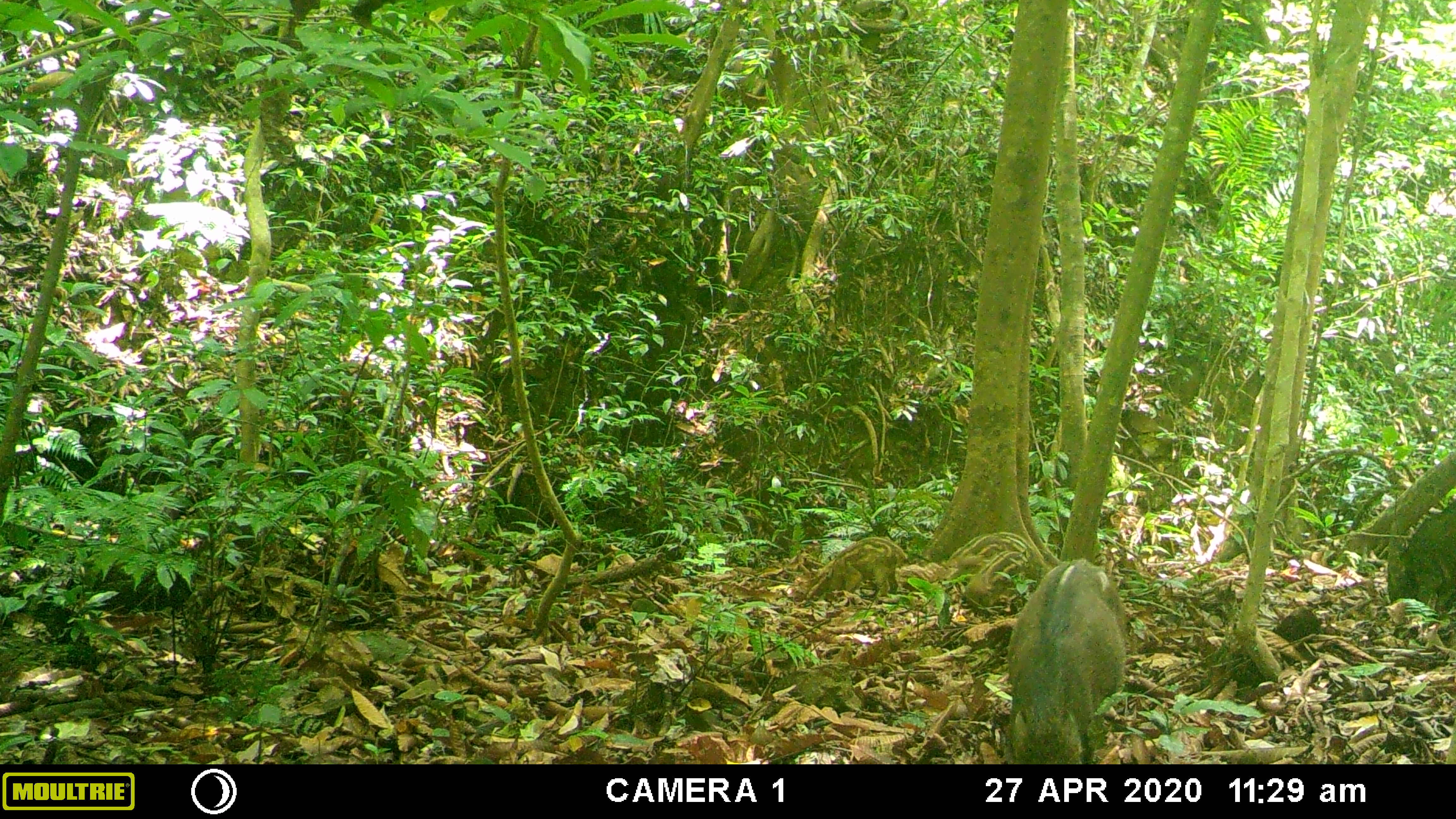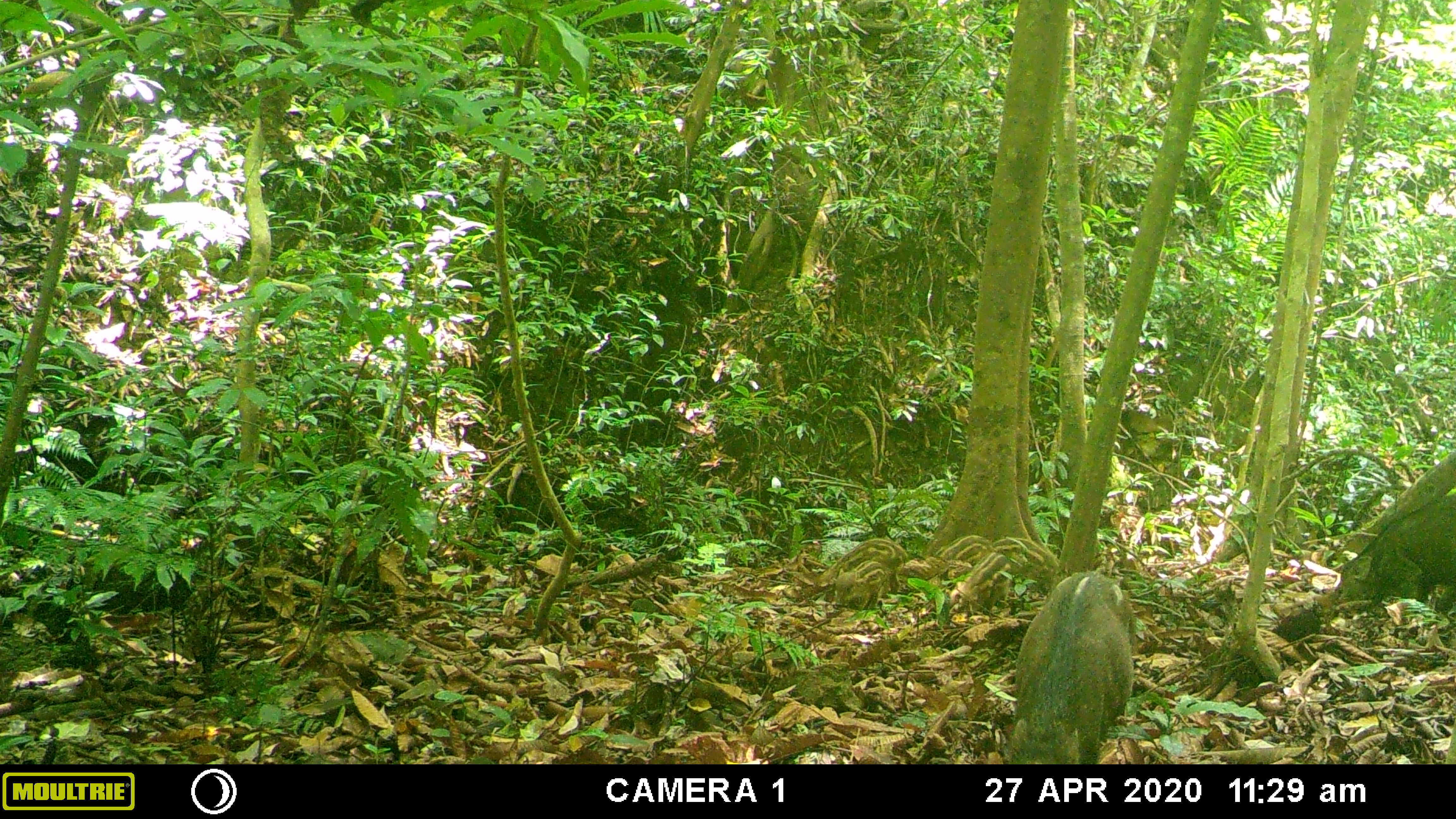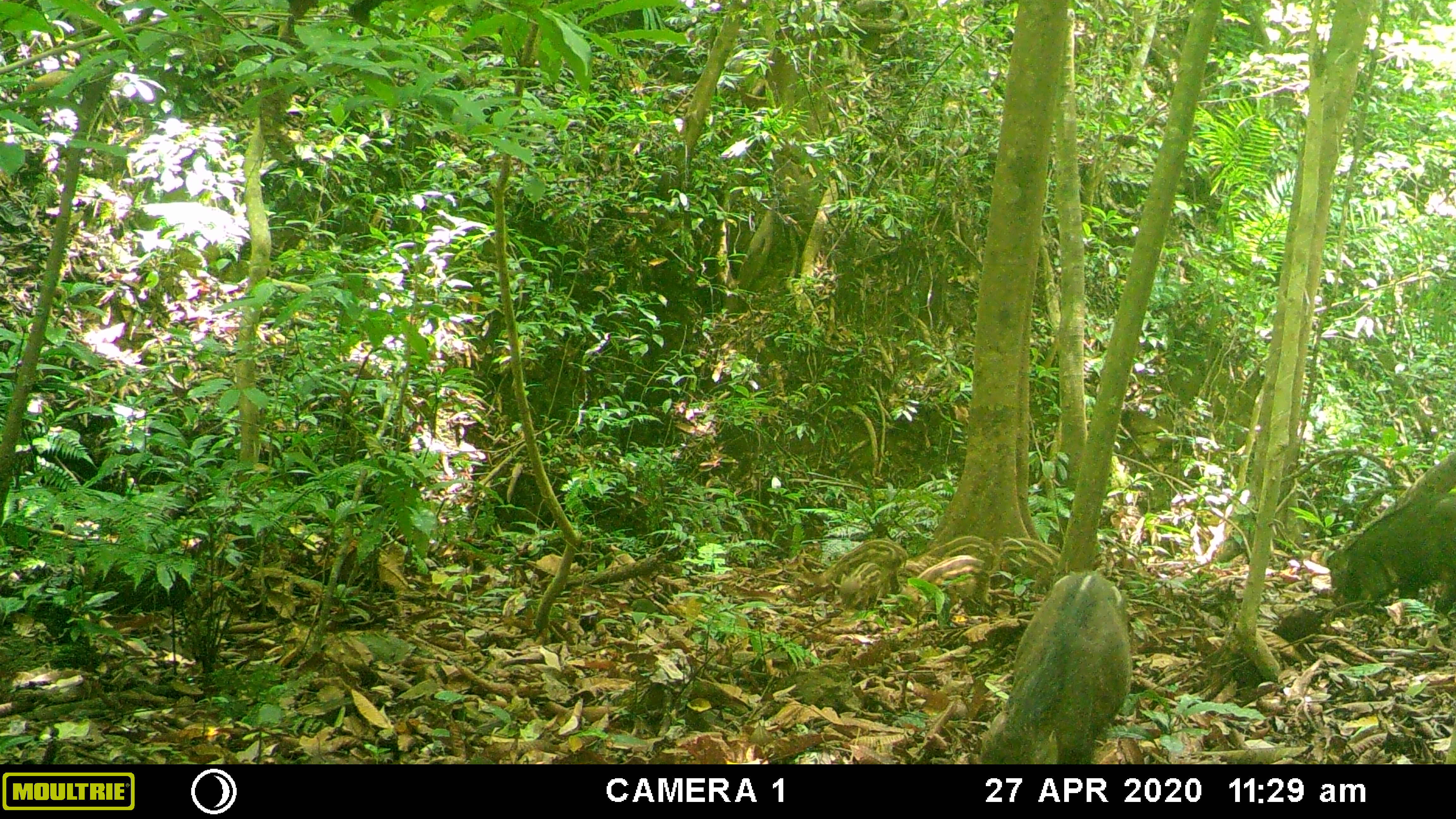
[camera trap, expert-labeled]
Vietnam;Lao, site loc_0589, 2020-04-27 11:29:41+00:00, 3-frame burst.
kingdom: Animalia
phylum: Chordata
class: Mammalia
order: Artiodactyla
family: Suidae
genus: Sus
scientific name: Sus scrofa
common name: eurasian wild pig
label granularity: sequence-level